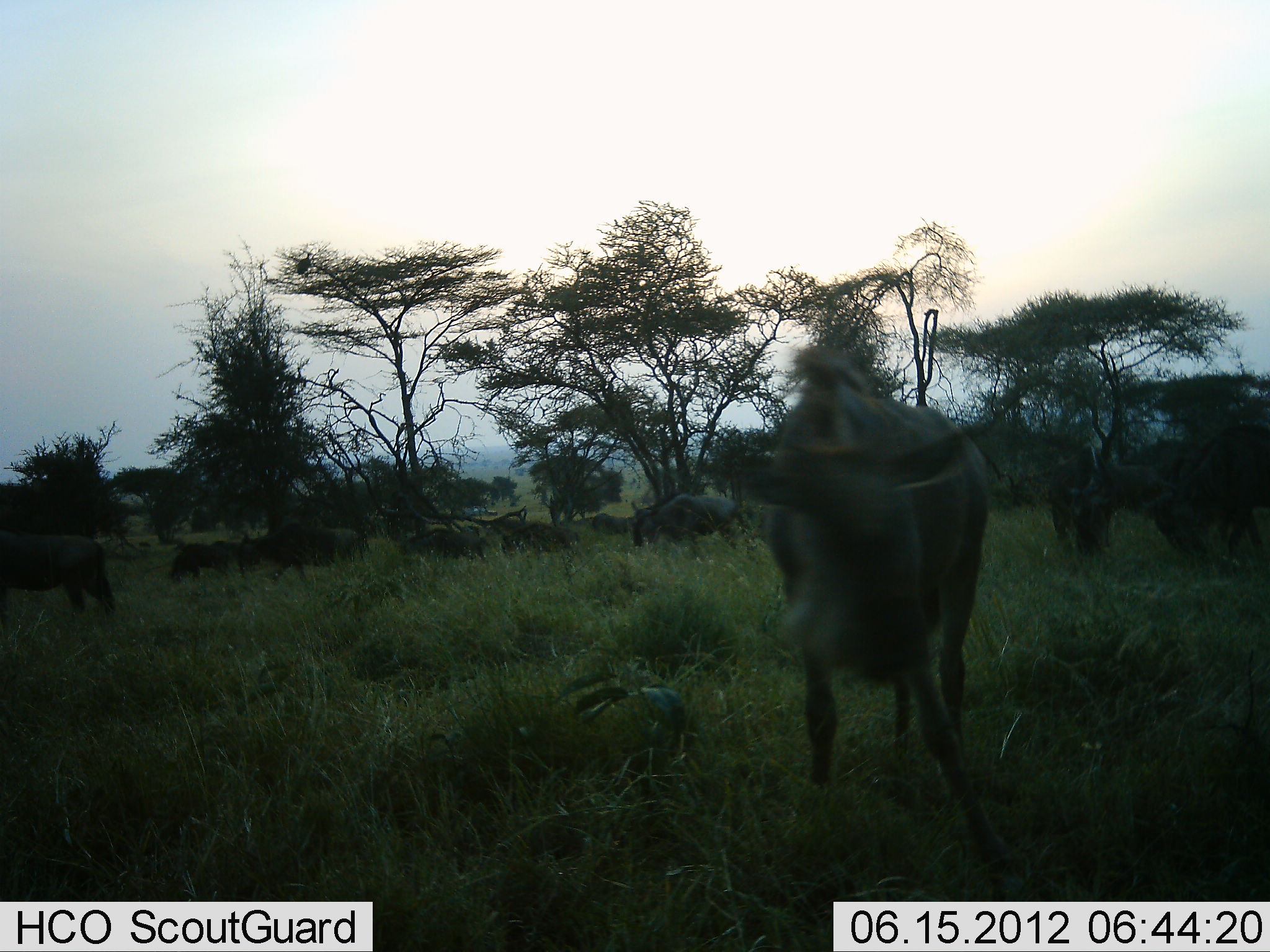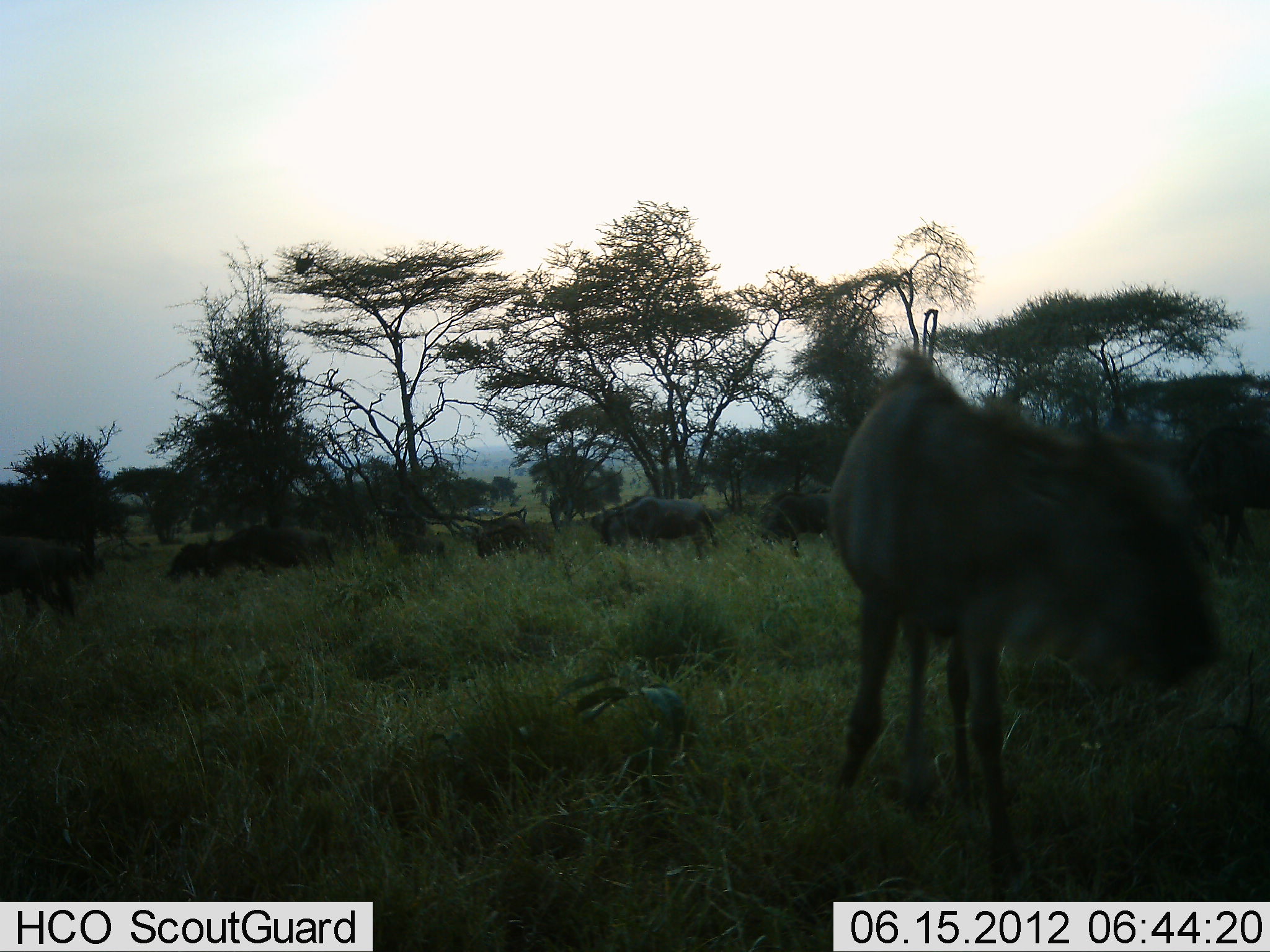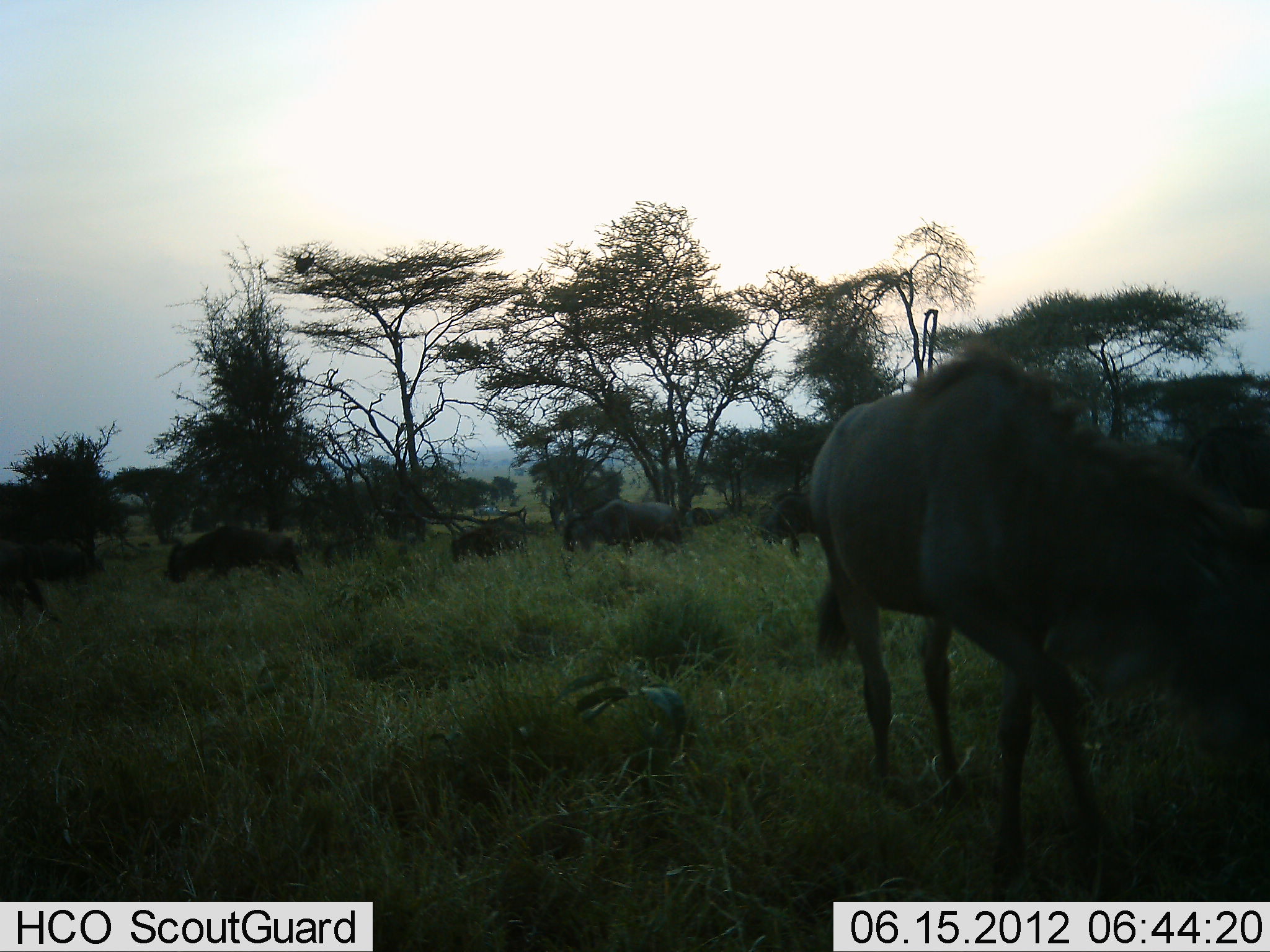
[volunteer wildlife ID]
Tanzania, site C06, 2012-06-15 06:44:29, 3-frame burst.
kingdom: Animalia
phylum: Chordata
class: Mammalia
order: Artiodactyla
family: Bovidae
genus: Connochaetes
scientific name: Connochaetes taurinus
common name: blue wildebeest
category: wildebeest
Wildebeest (blue wildebeest) (Connochaetes taurinus), count 11-50. Behavior (volunteer vote fractions): standing 10%, resting 20%, moving 80%, interacting 0%. Young present (vote fraction): 30%. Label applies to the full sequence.